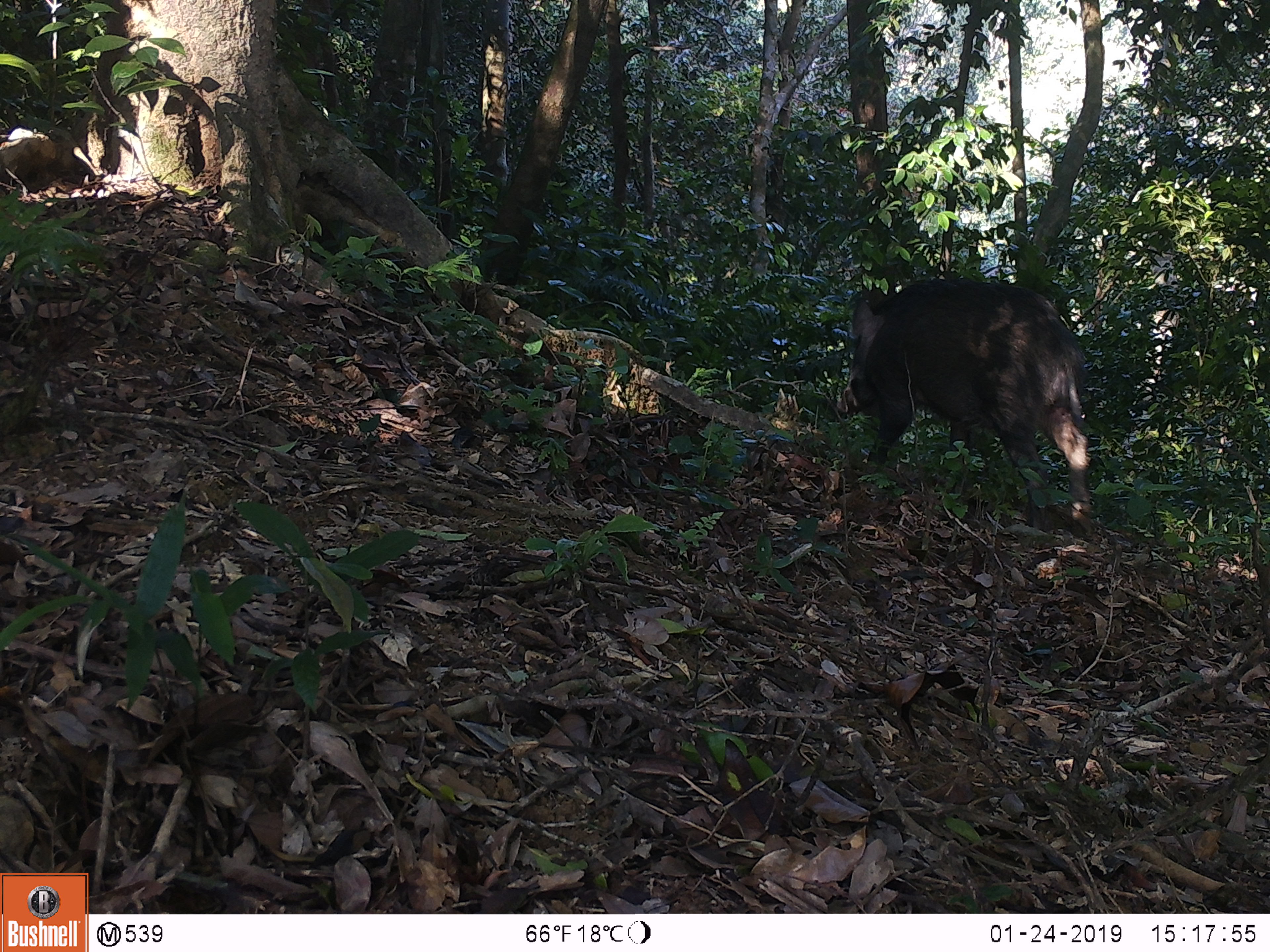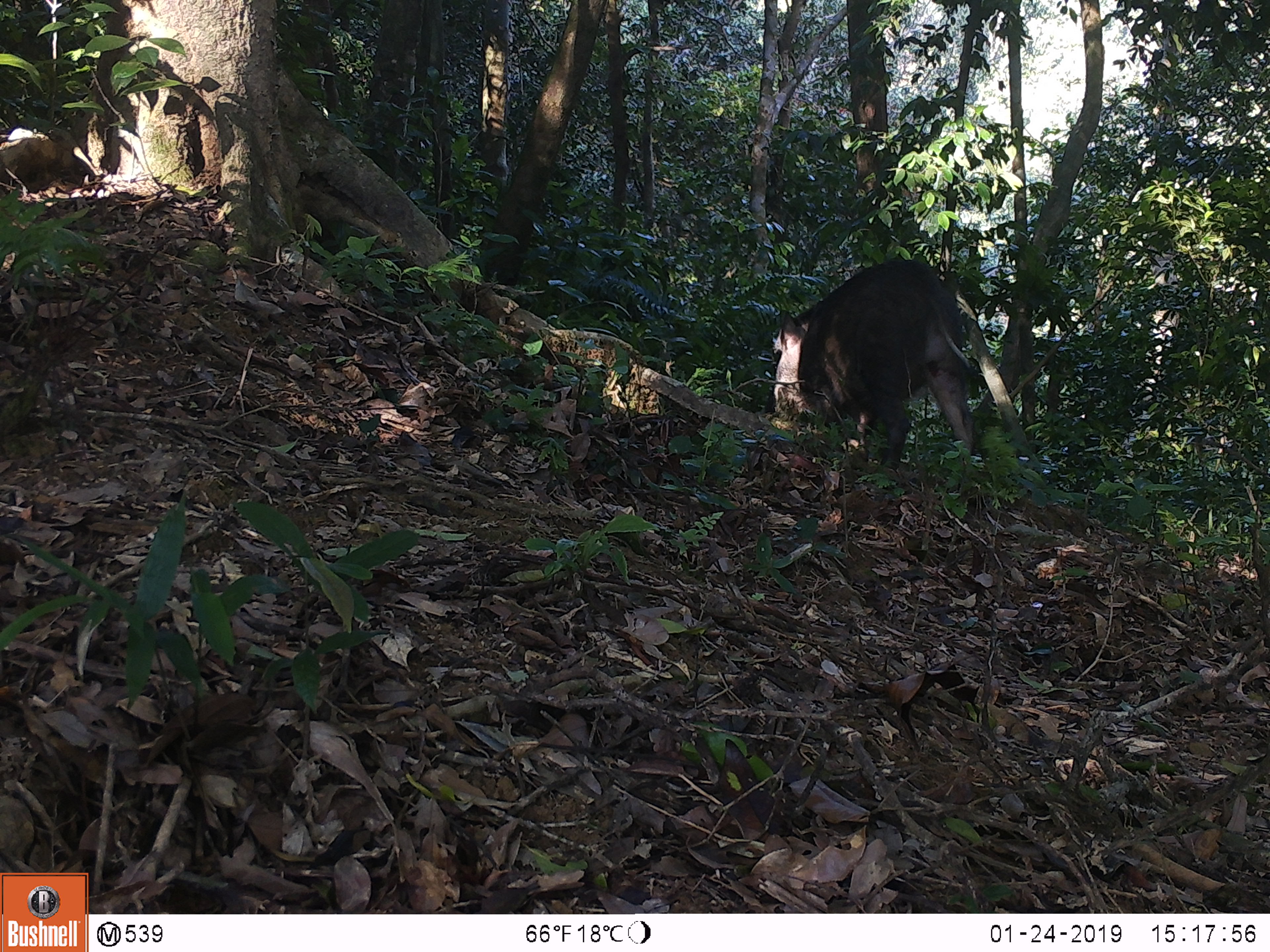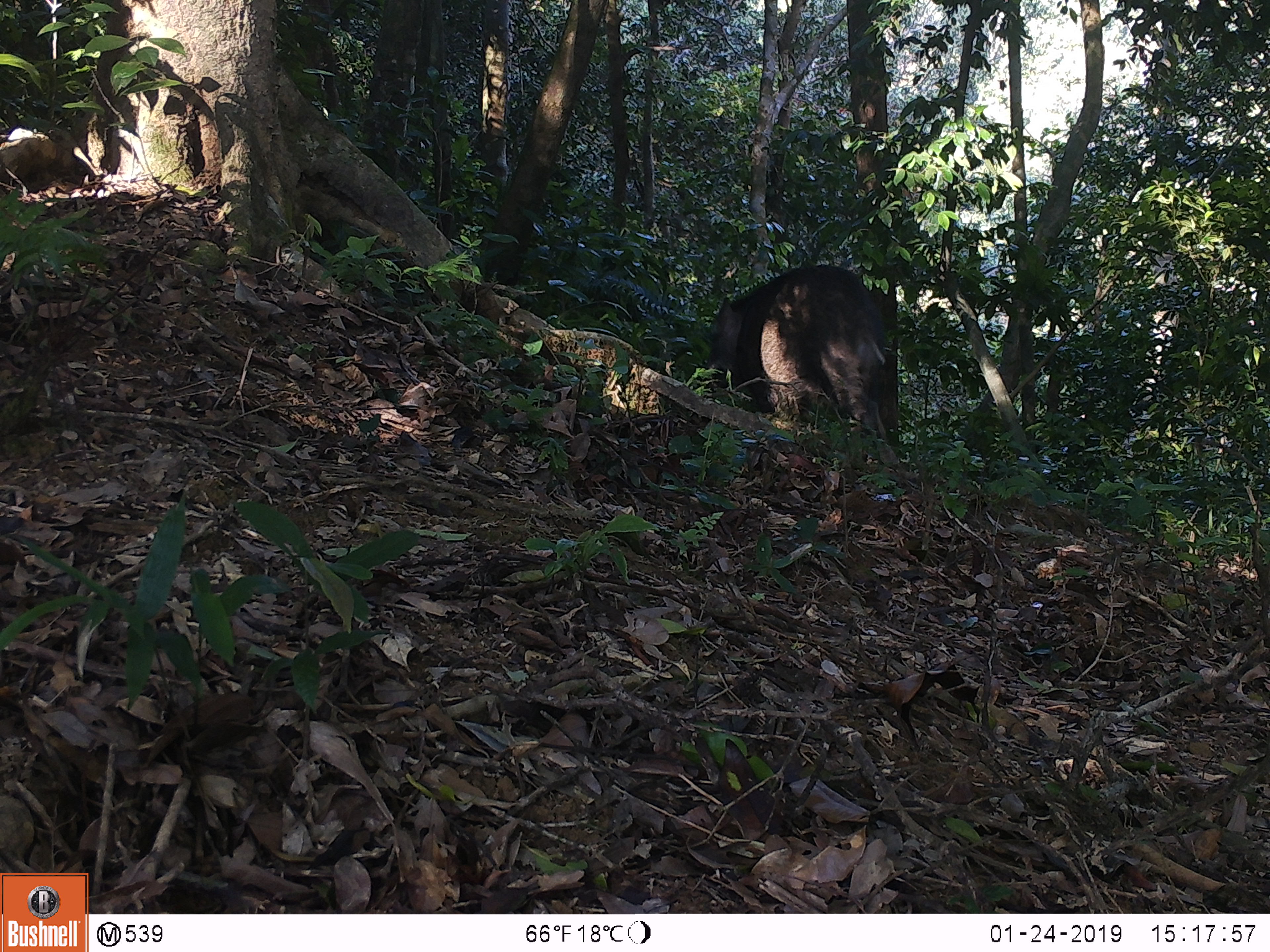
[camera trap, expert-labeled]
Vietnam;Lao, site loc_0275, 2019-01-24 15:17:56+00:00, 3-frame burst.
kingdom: Animalia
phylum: Chordata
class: Mammalia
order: Artiodactyla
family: Suidae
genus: Sus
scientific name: Sus scrofa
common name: eurasian wild pig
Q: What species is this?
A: Eurasian wild pig (Sus scrofa).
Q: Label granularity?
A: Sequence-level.